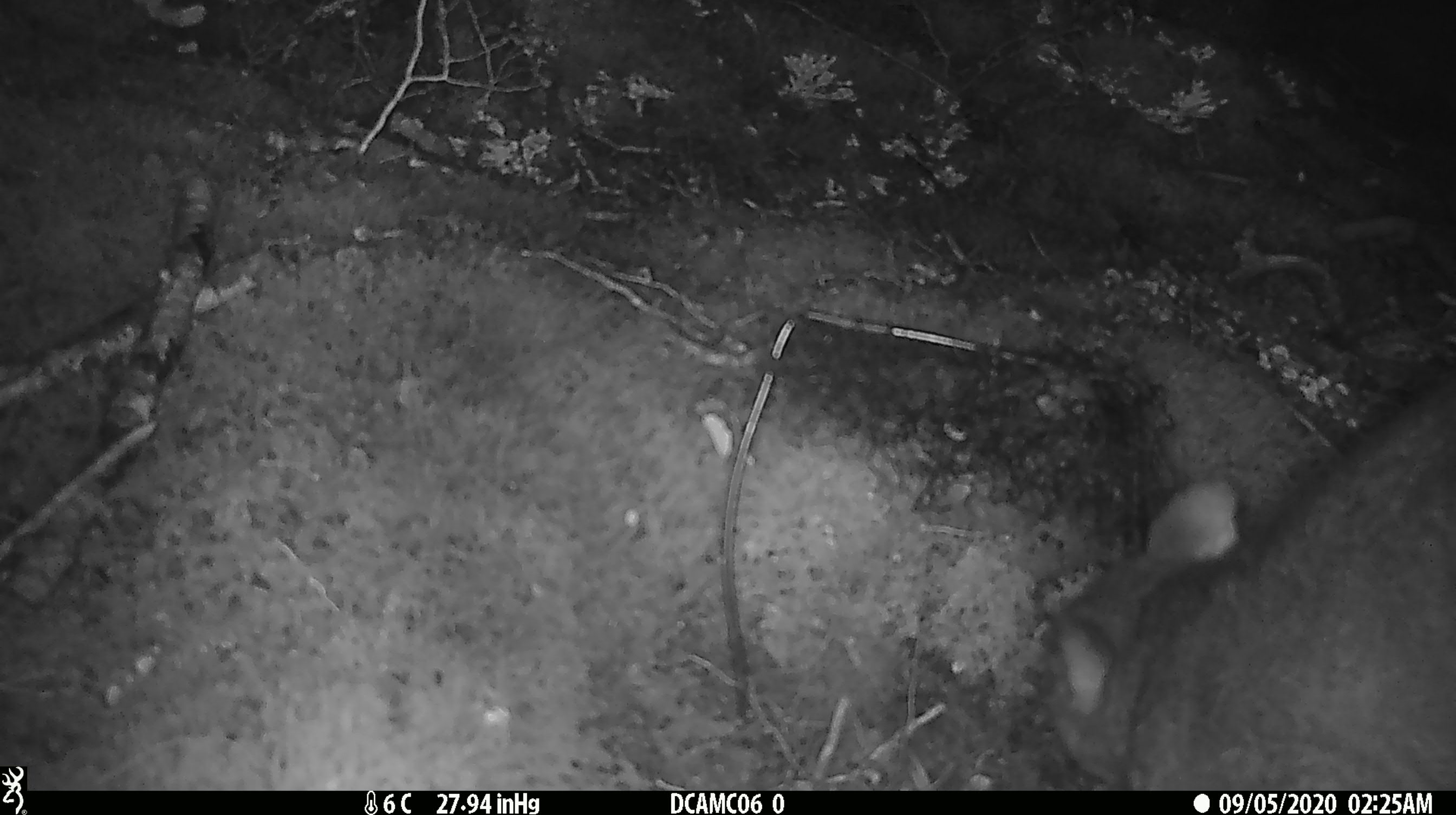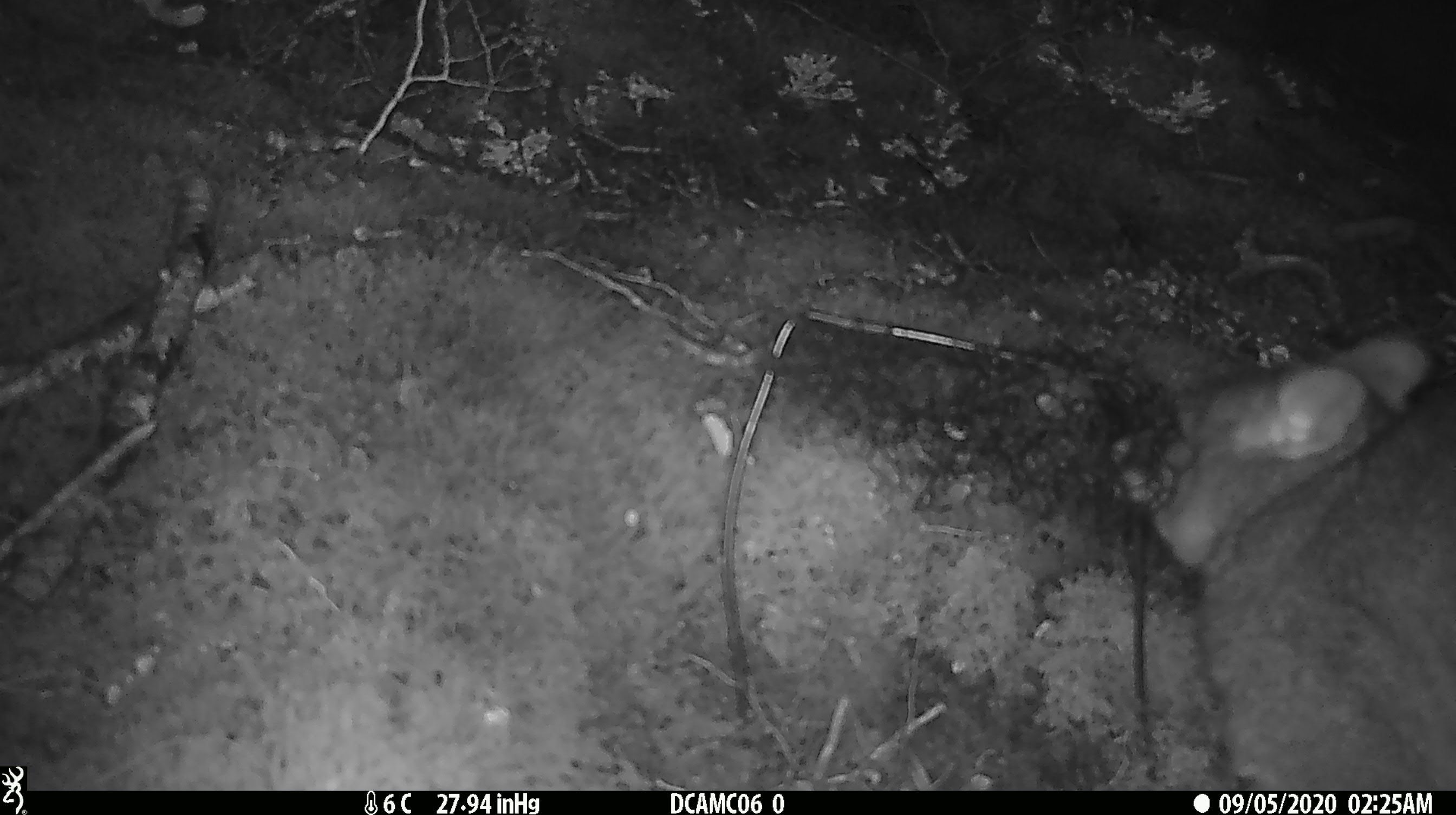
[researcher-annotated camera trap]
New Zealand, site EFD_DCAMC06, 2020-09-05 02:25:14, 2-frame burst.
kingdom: Animalia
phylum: Chordata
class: Mammalia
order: Diprotodontia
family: Phalangeridae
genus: Trichosurus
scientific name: Trichosurus vulpecula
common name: common brushtail possum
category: possum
Possum (common brushtail possum) (Trichosurus vulpecula).